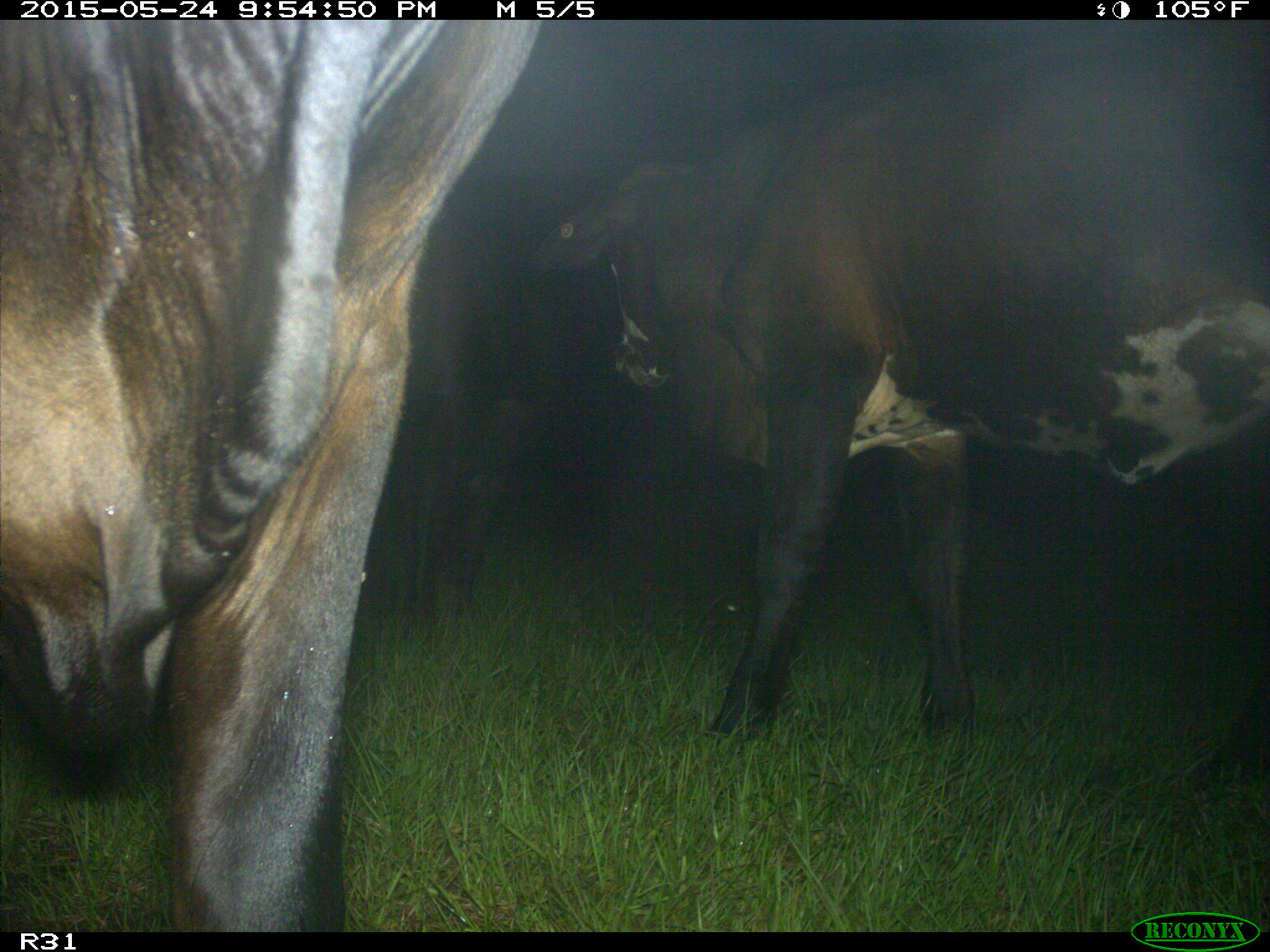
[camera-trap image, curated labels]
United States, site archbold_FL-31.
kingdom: Animalia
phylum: Chordata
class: Mammalia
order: Artiodactyla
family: Bovidae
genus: Bos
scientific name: Bos taurus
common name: domestic cow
Bos taurus (domestic cow).